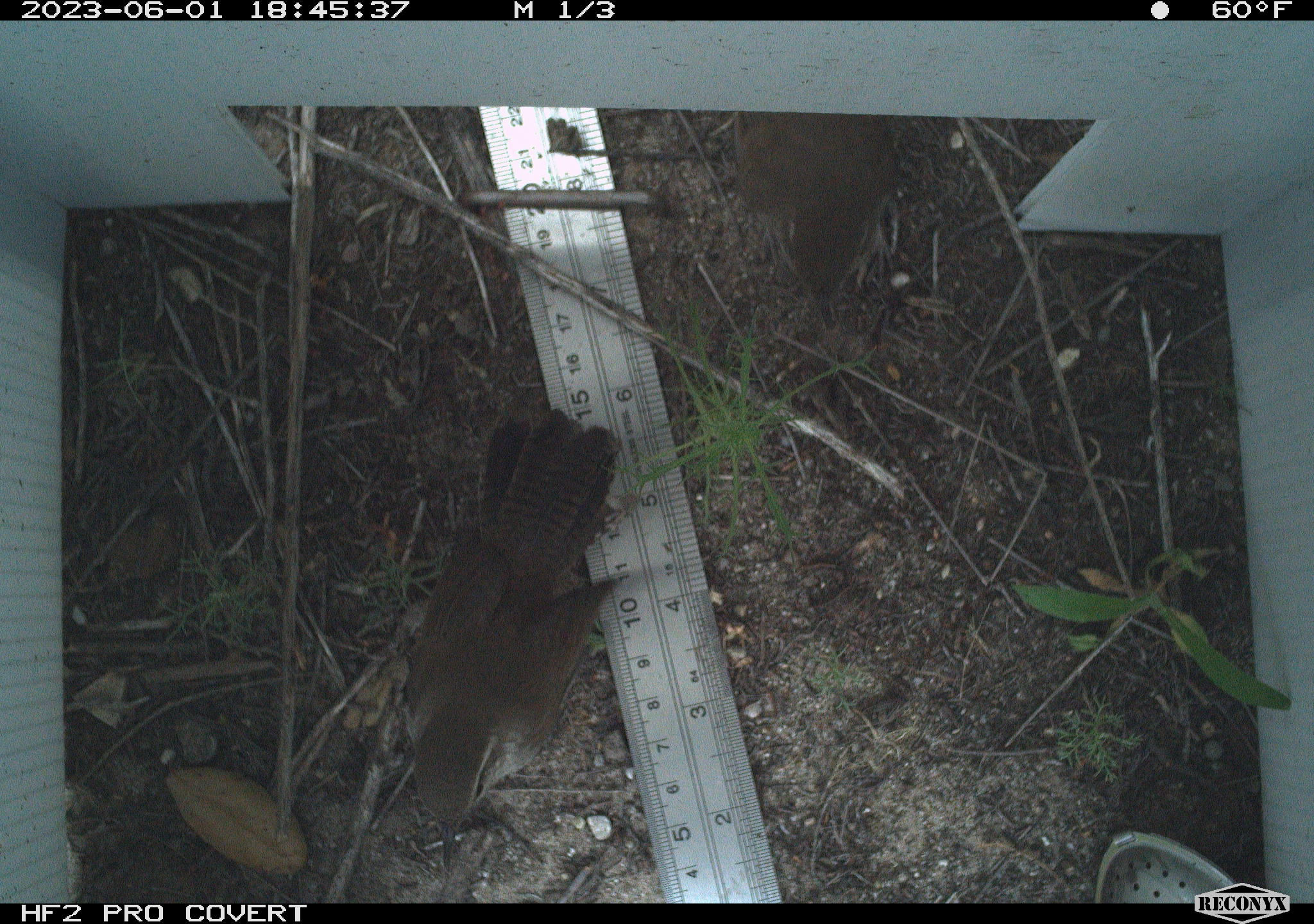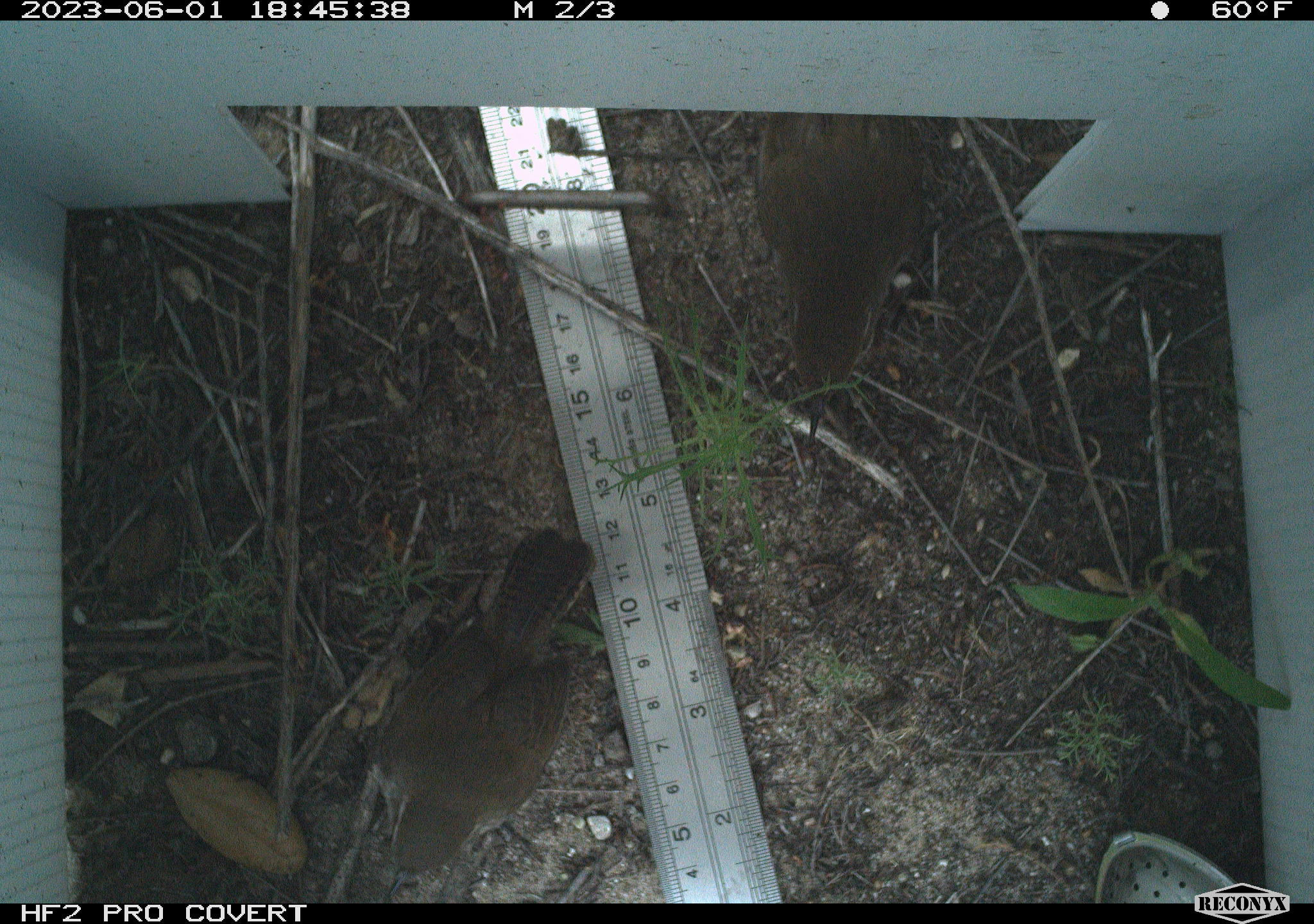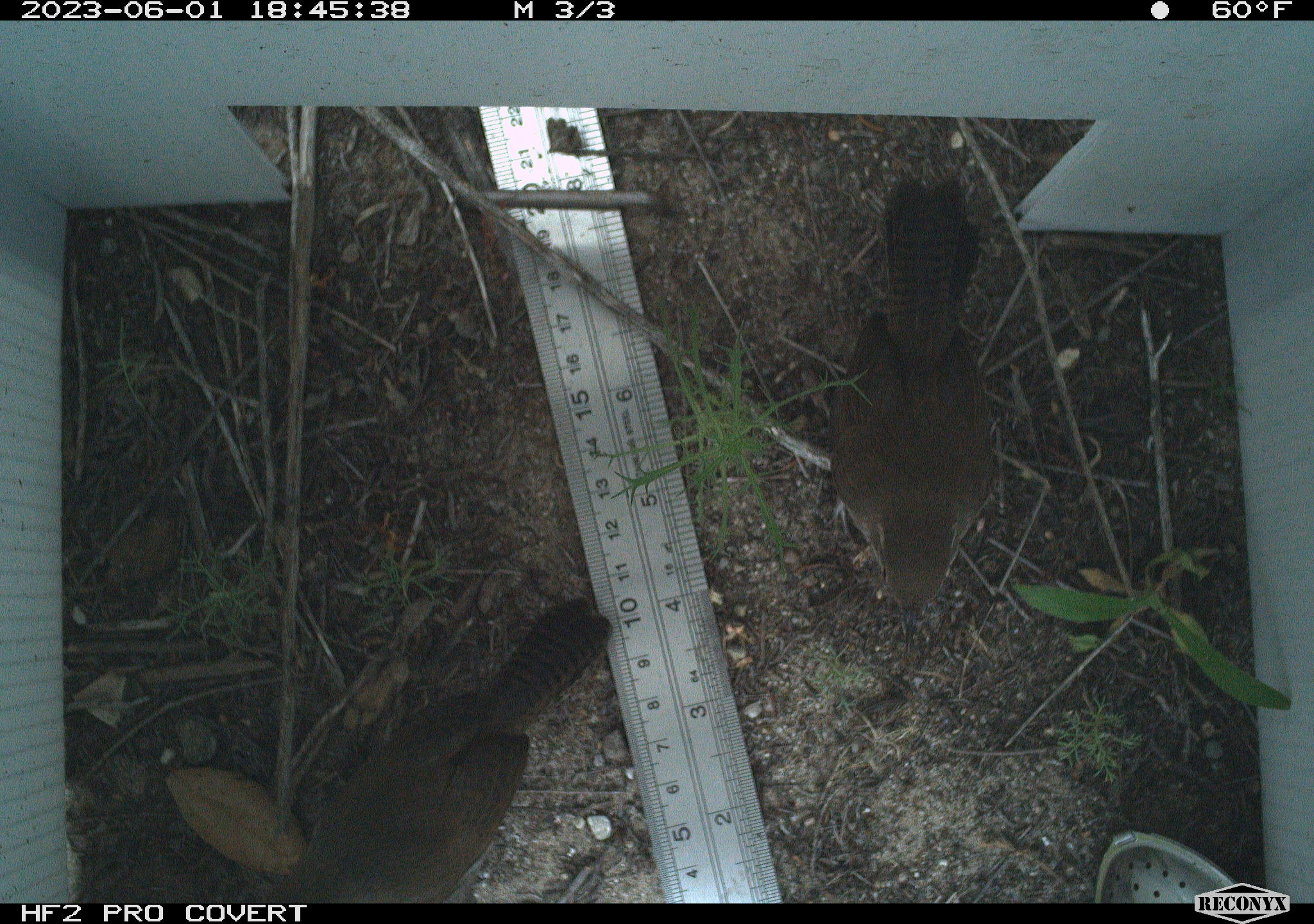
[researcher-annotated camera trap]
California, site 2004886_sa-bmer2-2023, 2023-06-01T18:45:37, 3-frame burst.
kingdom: Animalia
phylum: Chordata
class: Aves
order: Passeriformes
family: Troglodytidae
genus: Thryomanes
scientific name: Thryomanes bewickii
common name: bewick's wren